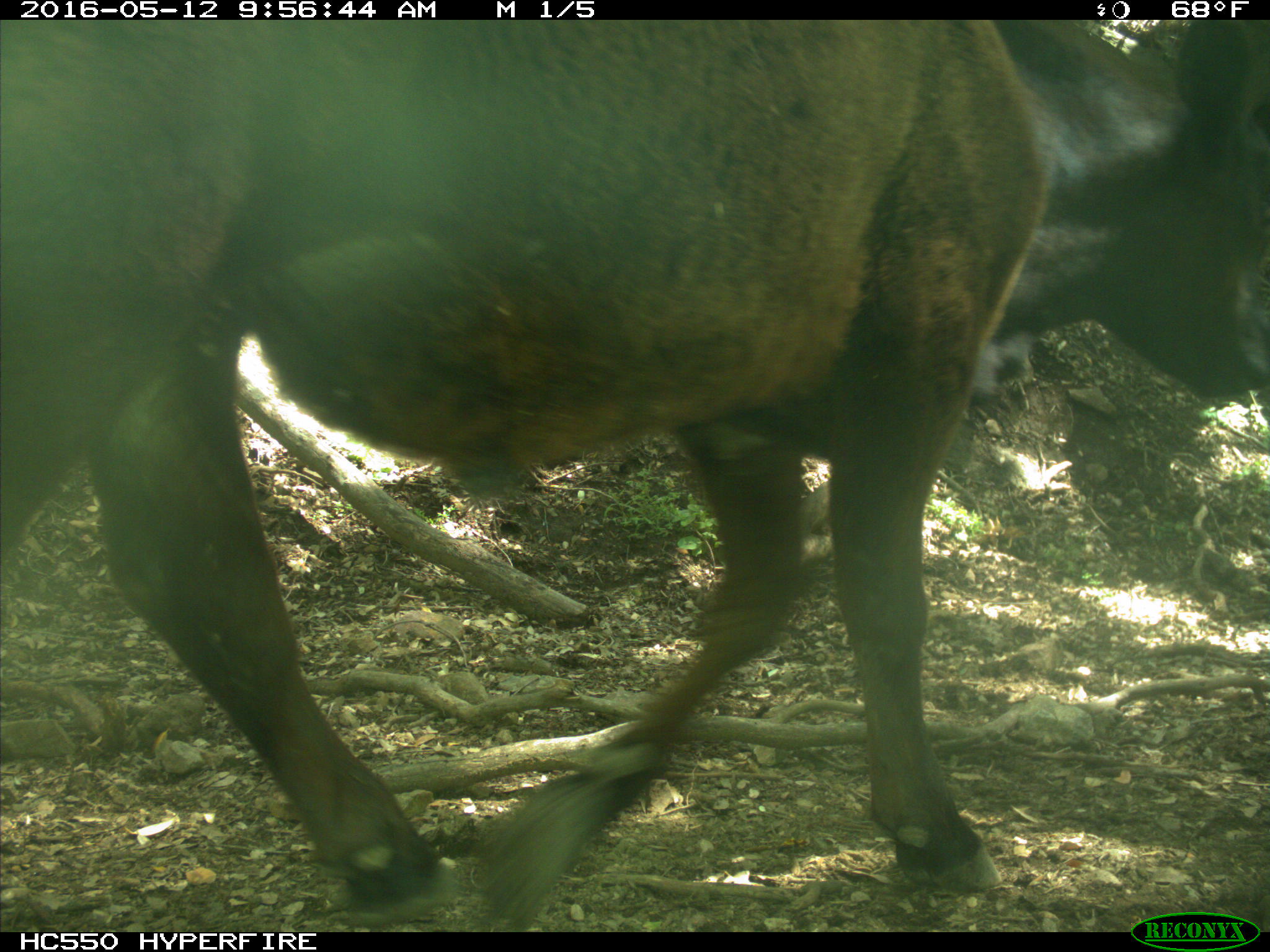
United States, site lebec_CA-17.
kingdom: Animalia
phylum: Chordata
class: Mammalia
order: Artiodactyla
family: Bovidae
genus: Bos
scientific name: Bos taurus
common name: domestic cow